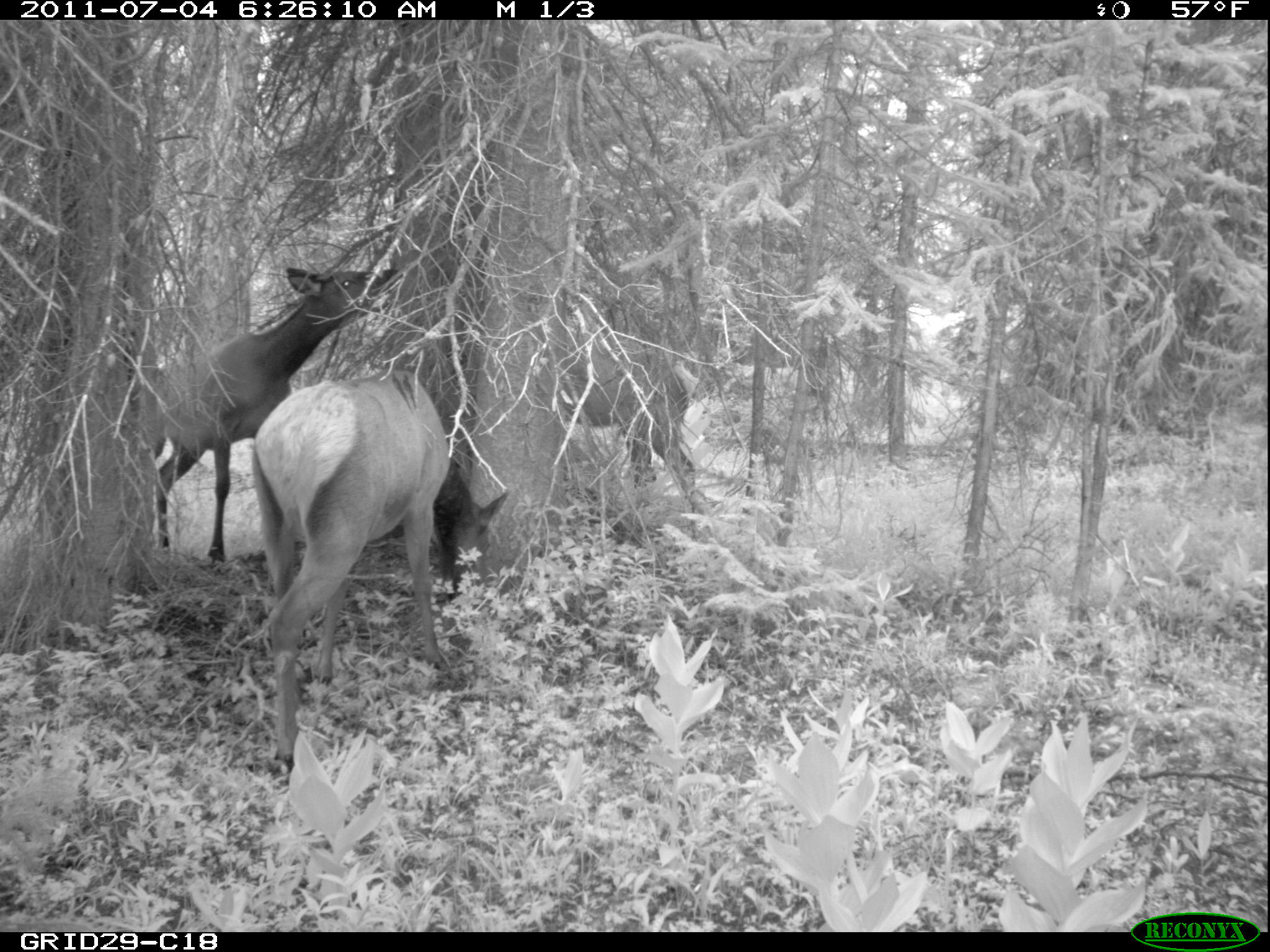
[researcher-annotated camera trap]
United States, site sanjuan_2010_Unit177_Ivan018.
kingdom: Animalia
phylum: Chordata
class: Mammalia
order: Artiodactyla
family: Cervidae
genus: Cervus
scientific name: Cervus elaphus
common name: red deer